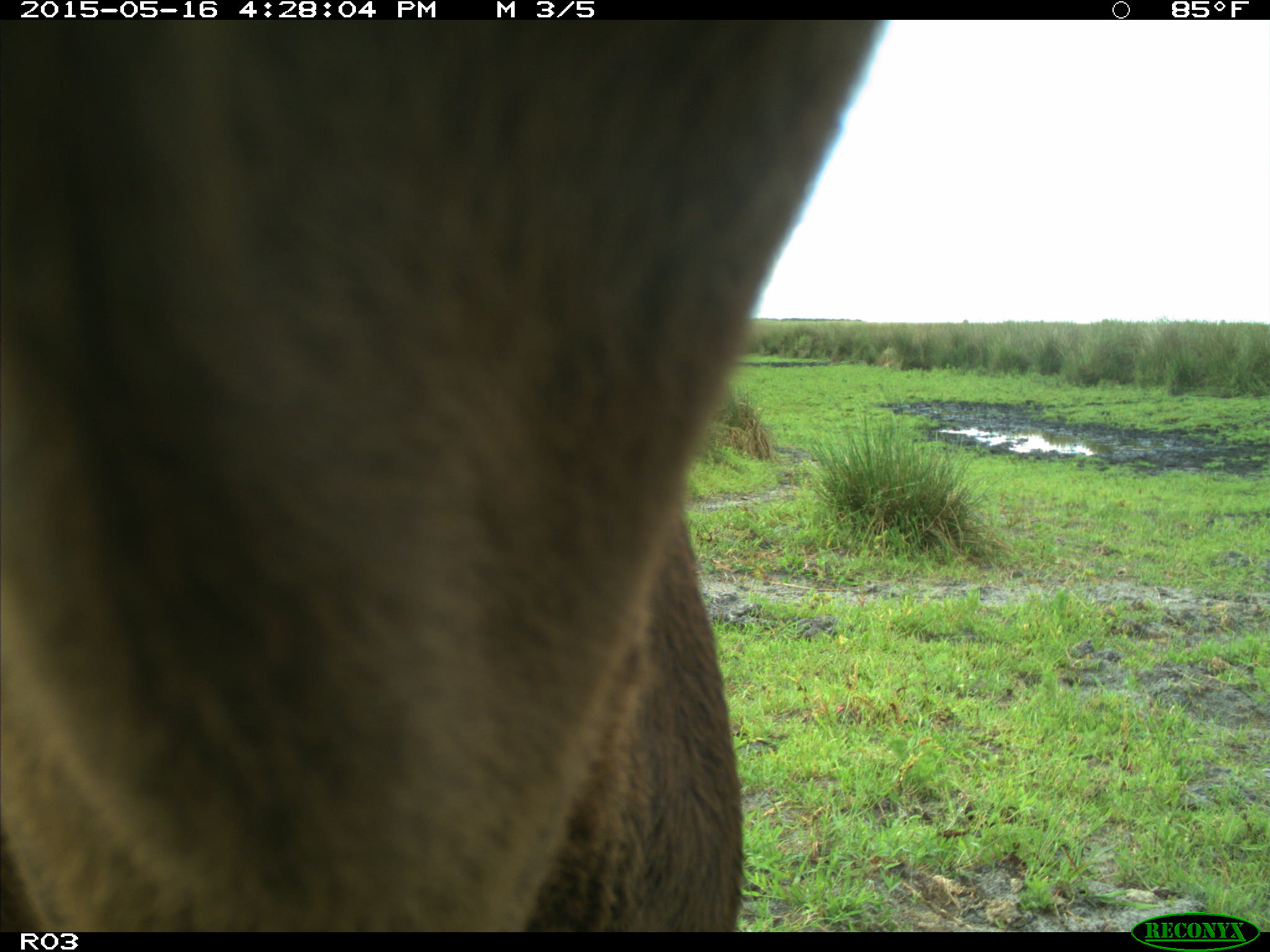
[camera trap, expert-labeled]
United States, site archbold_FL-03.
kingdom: Animalia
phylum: Chordata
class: Mammalia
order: Artiodactyla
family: Bovidae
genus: Bos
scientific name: Bos taurus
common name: domestic cow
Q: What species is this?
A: Bos taurus (domestic cow).